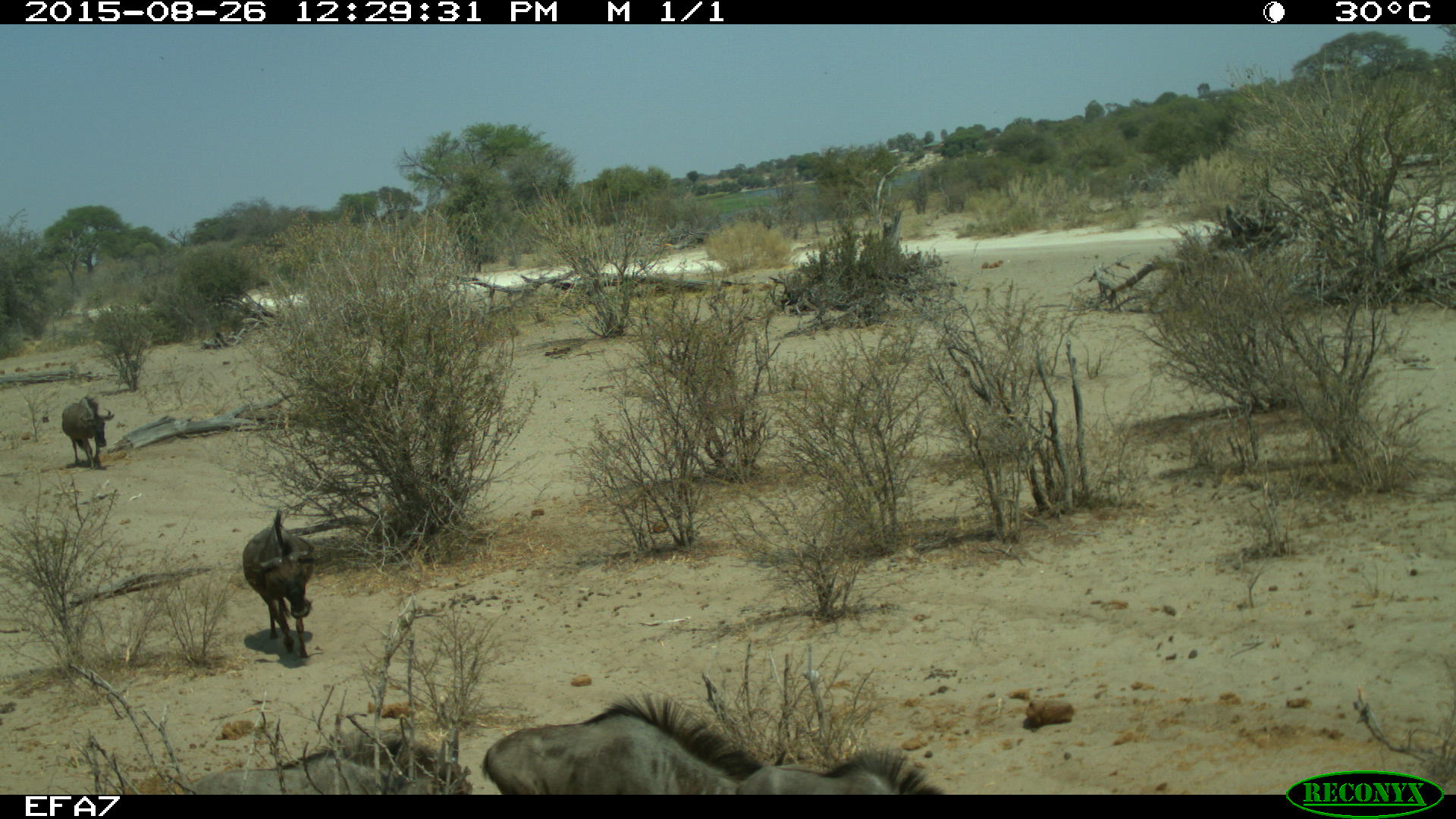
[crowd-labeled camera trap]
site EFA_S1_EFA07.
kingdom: Animalia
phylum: Chordata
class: Mammalia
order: Artiodactyla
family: Bovidae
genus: Connochaetes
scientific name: Connochaetes taurinus taurinus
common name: blue wildebeest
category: wildebeestblue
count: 5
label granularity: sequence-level